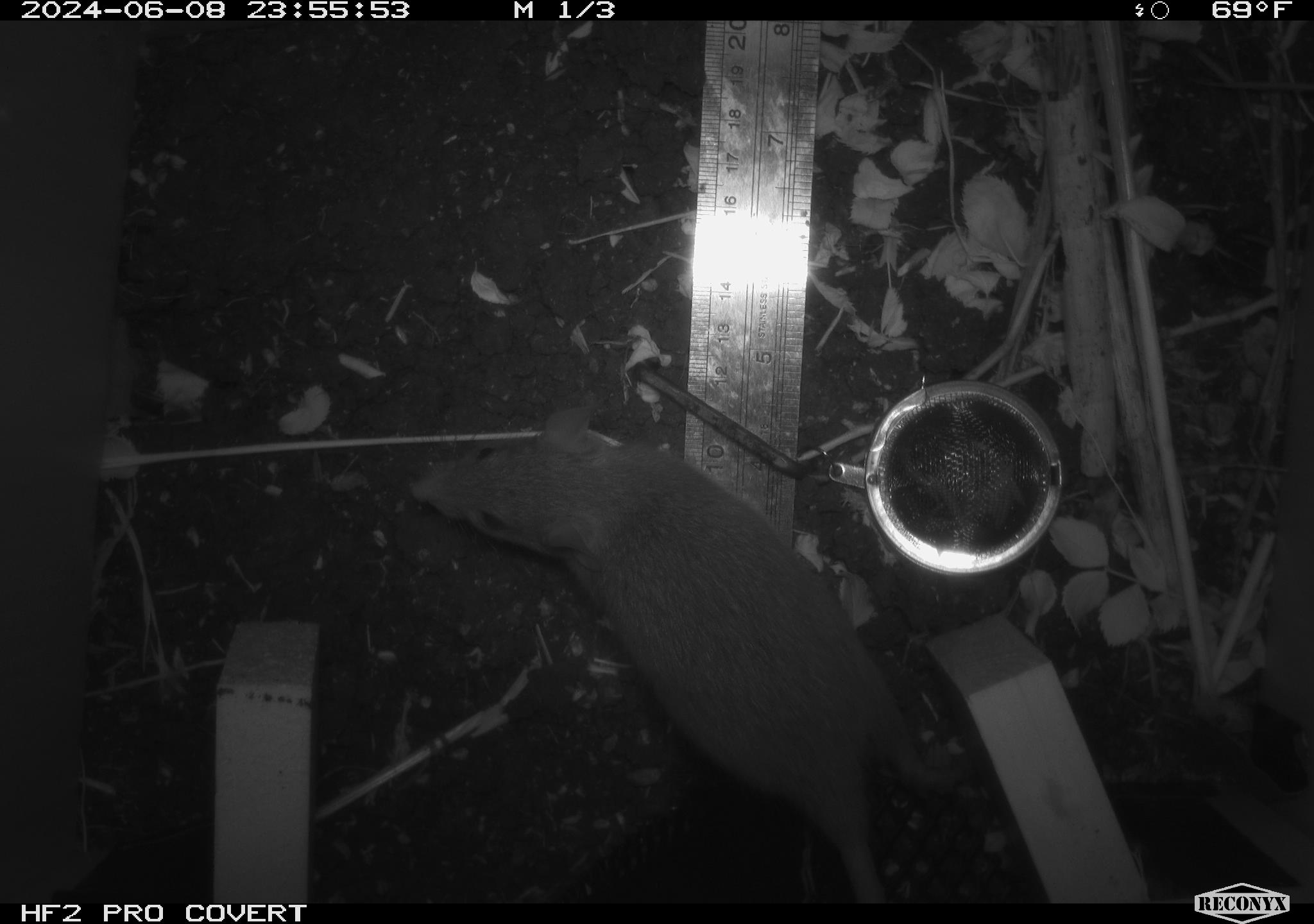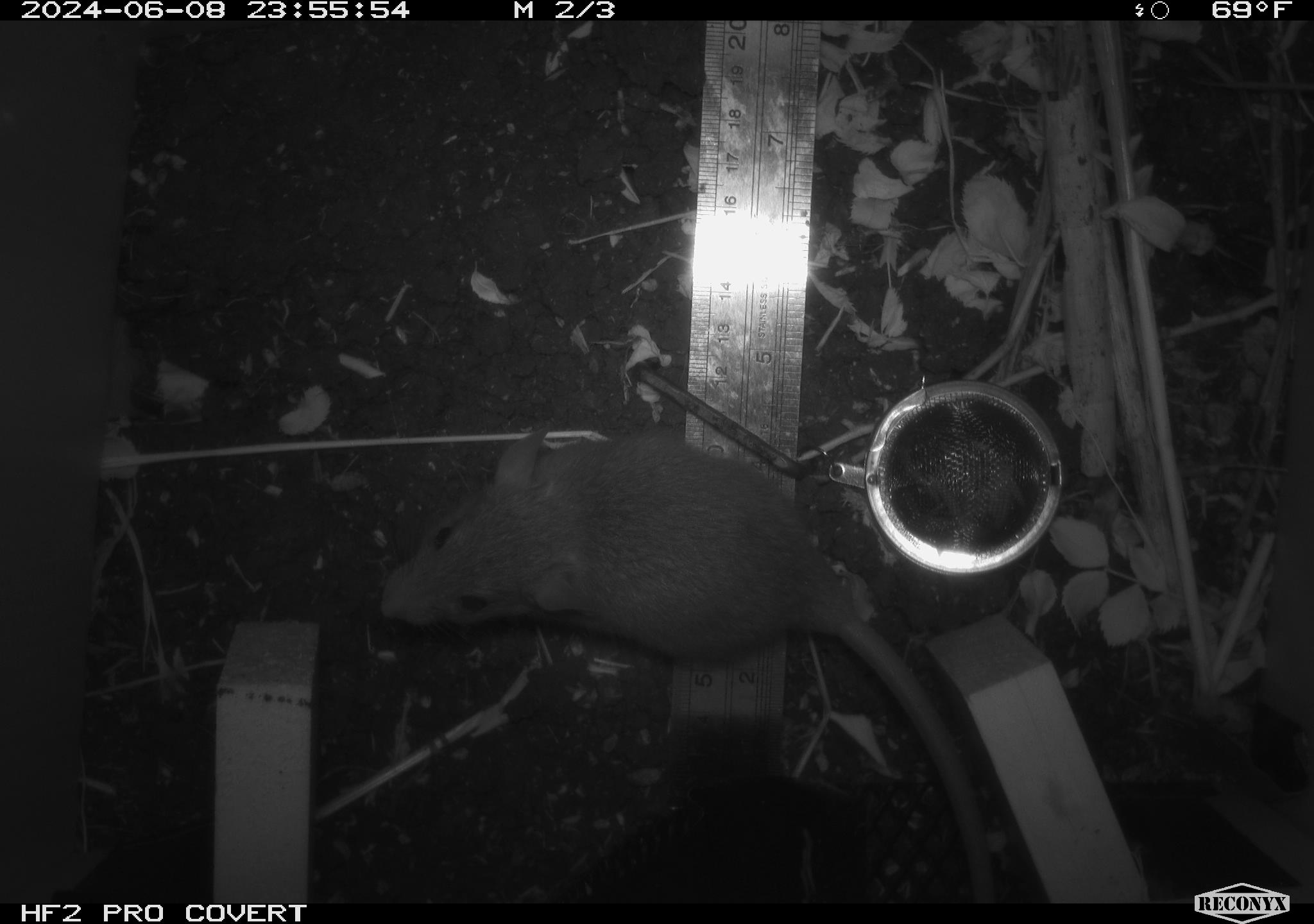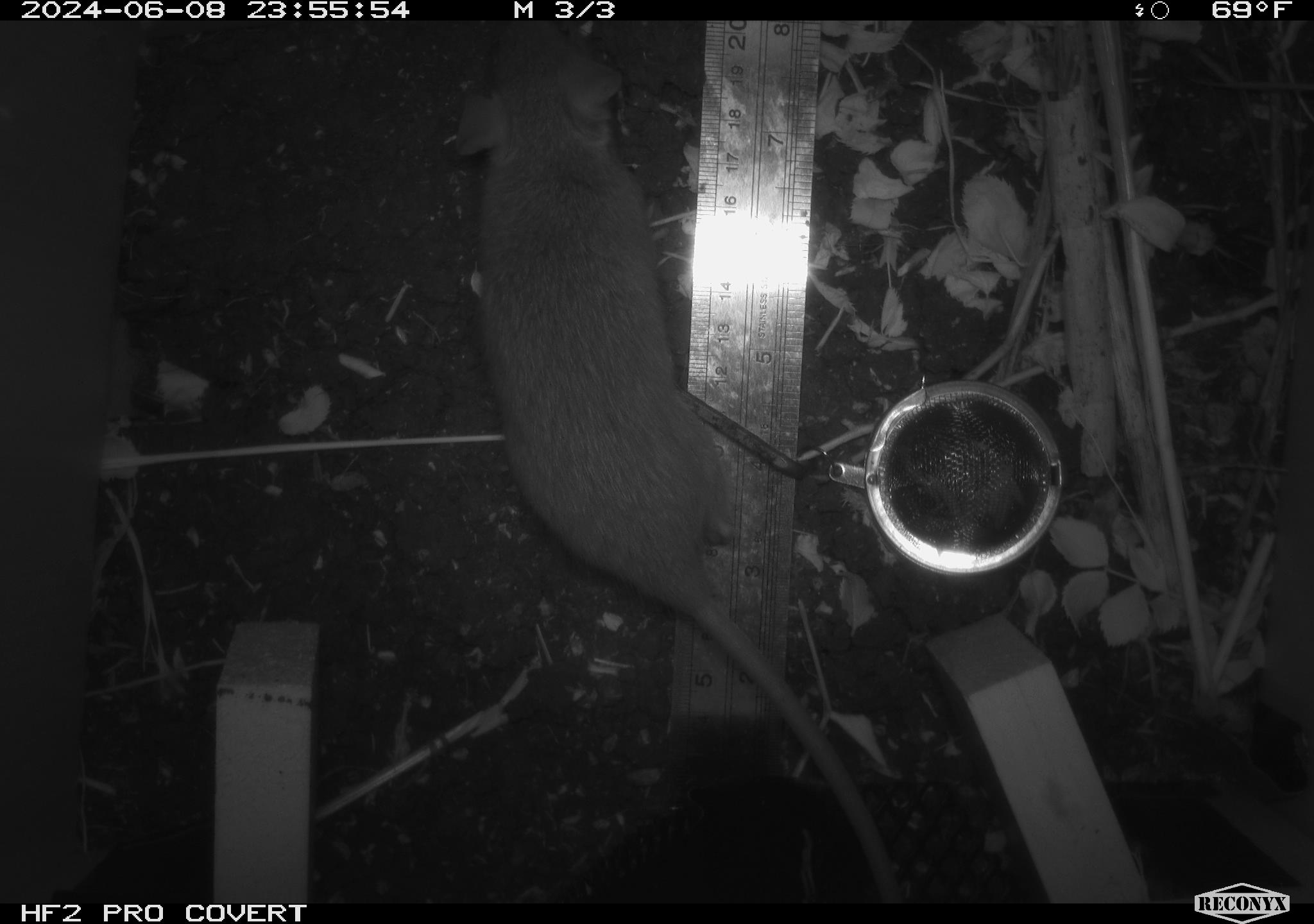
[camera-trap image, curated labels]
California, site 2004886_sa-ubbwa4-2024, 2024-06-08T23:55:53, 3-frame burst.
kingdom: Animalia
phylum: Chordata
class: Mammalia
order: Rodentia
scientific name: Rodentia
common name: woodrat or rat or mouse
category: woodrat or rat or mouse species